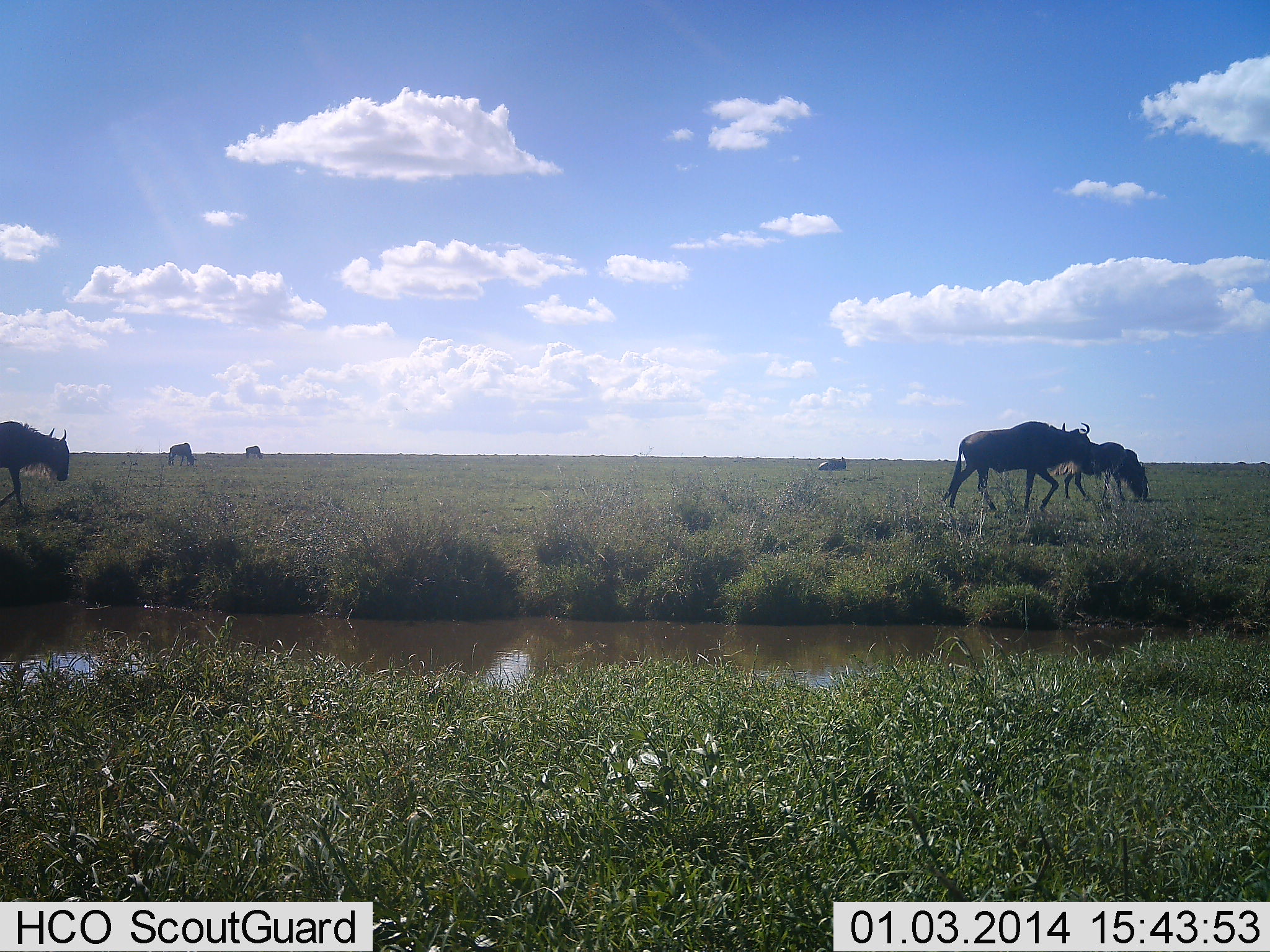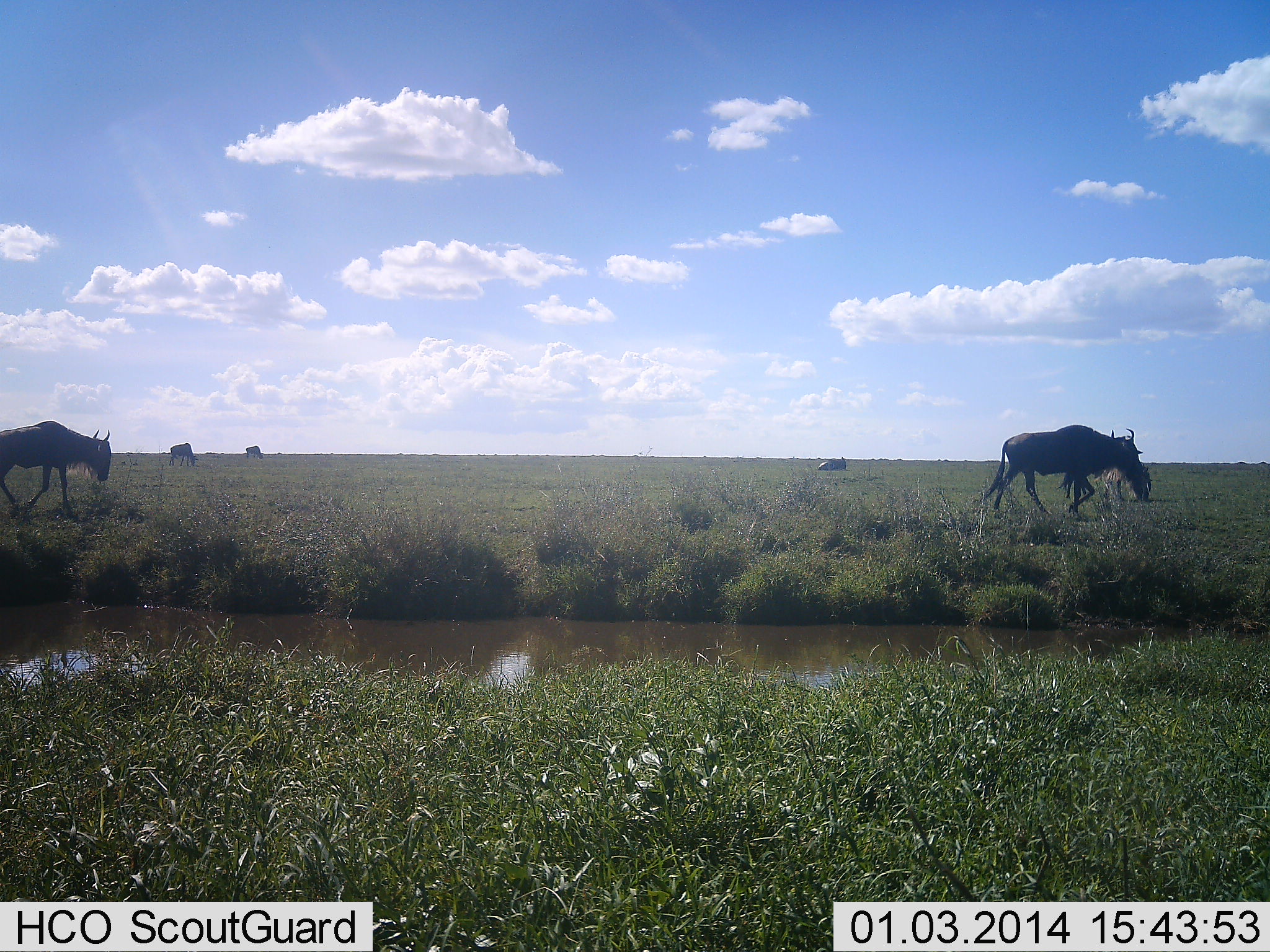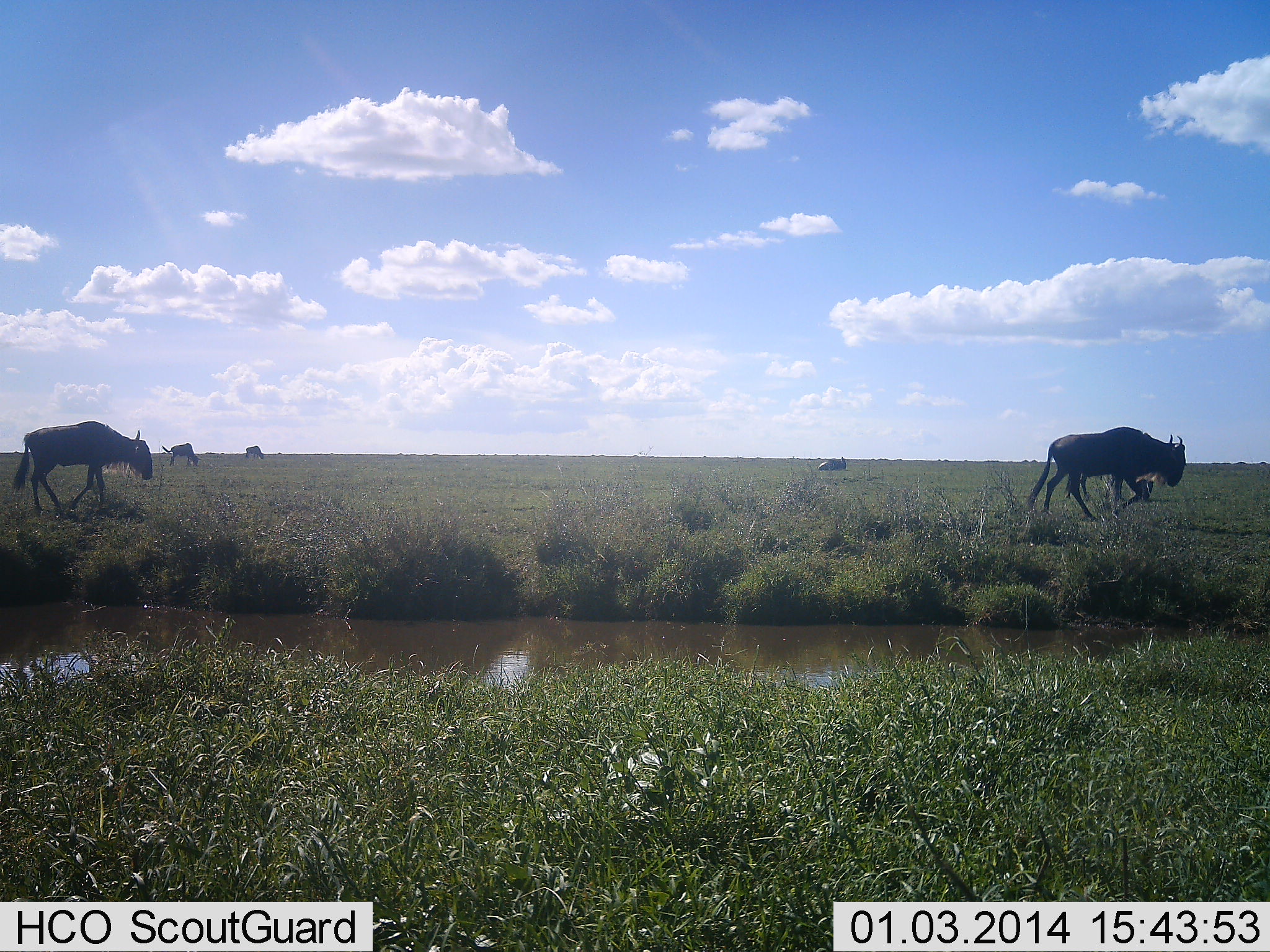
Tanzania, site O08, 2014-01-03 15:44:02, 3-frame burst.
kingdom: Animalia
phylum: Chordata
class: Mammalia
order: Artiodactyla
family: Bovidae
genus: Connochaetes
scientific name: Connochaetes taurinus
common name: blue wildebeest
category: wildebeest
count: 5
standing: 0%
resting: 30%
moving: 100%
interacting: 0%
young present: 0%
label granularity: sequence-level